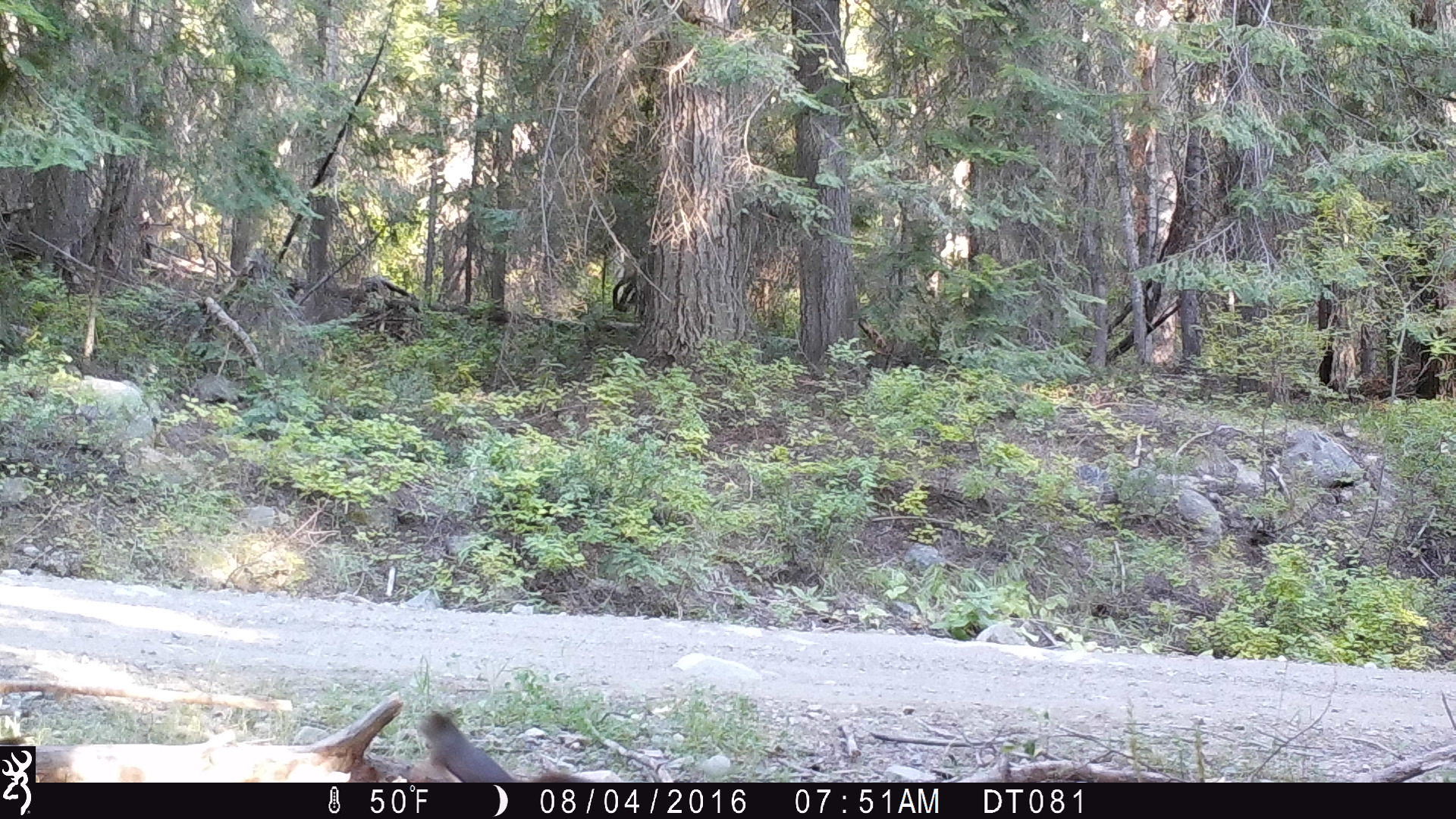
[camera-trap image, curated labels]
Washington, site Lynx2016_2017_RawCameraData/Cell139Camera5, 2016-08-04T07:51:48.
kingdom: Animalia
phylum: Chordata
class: Mammalia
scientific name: Mammalia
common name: small mammal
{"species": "small mammal (Mammalia)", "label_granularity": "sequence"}